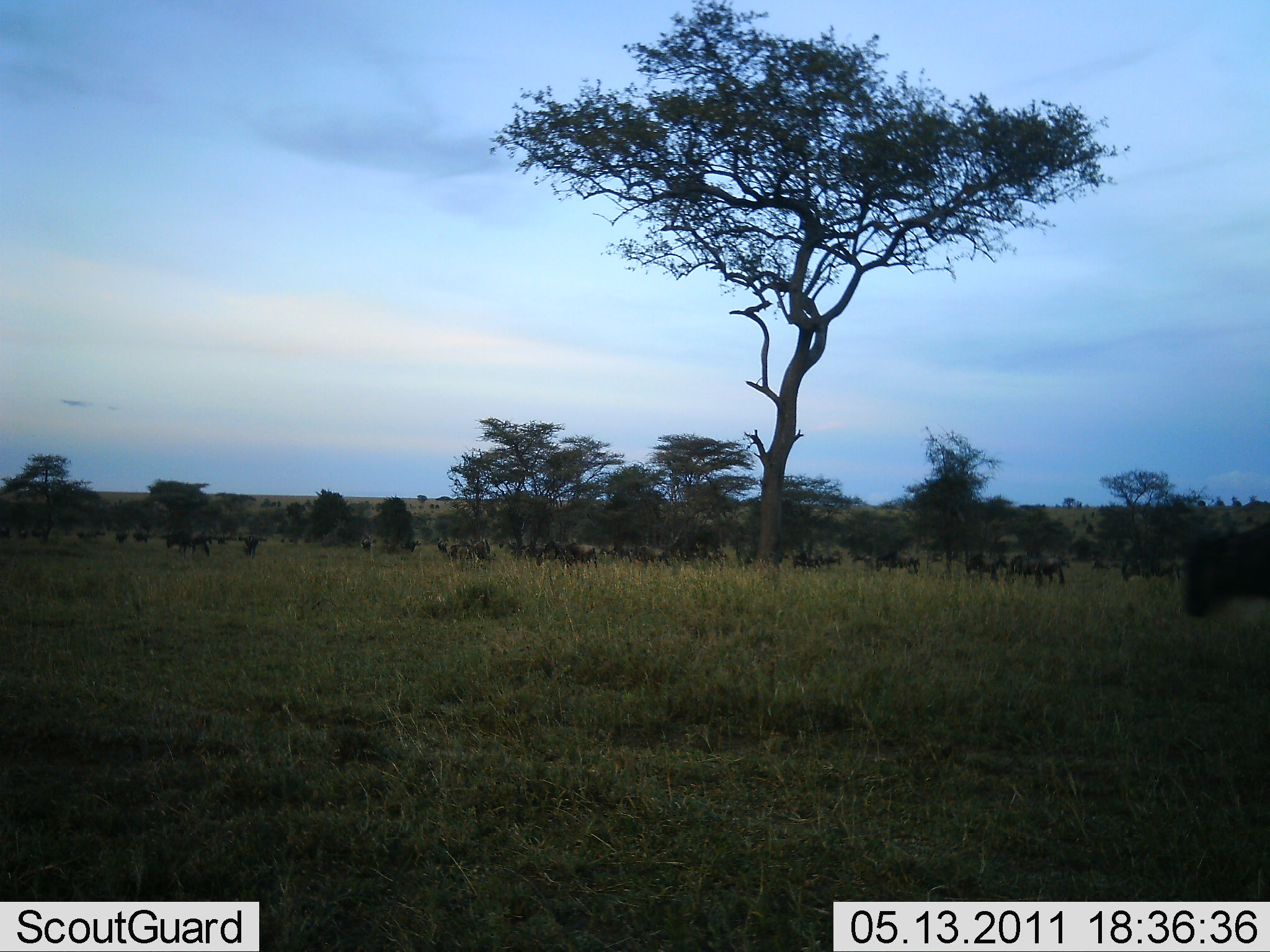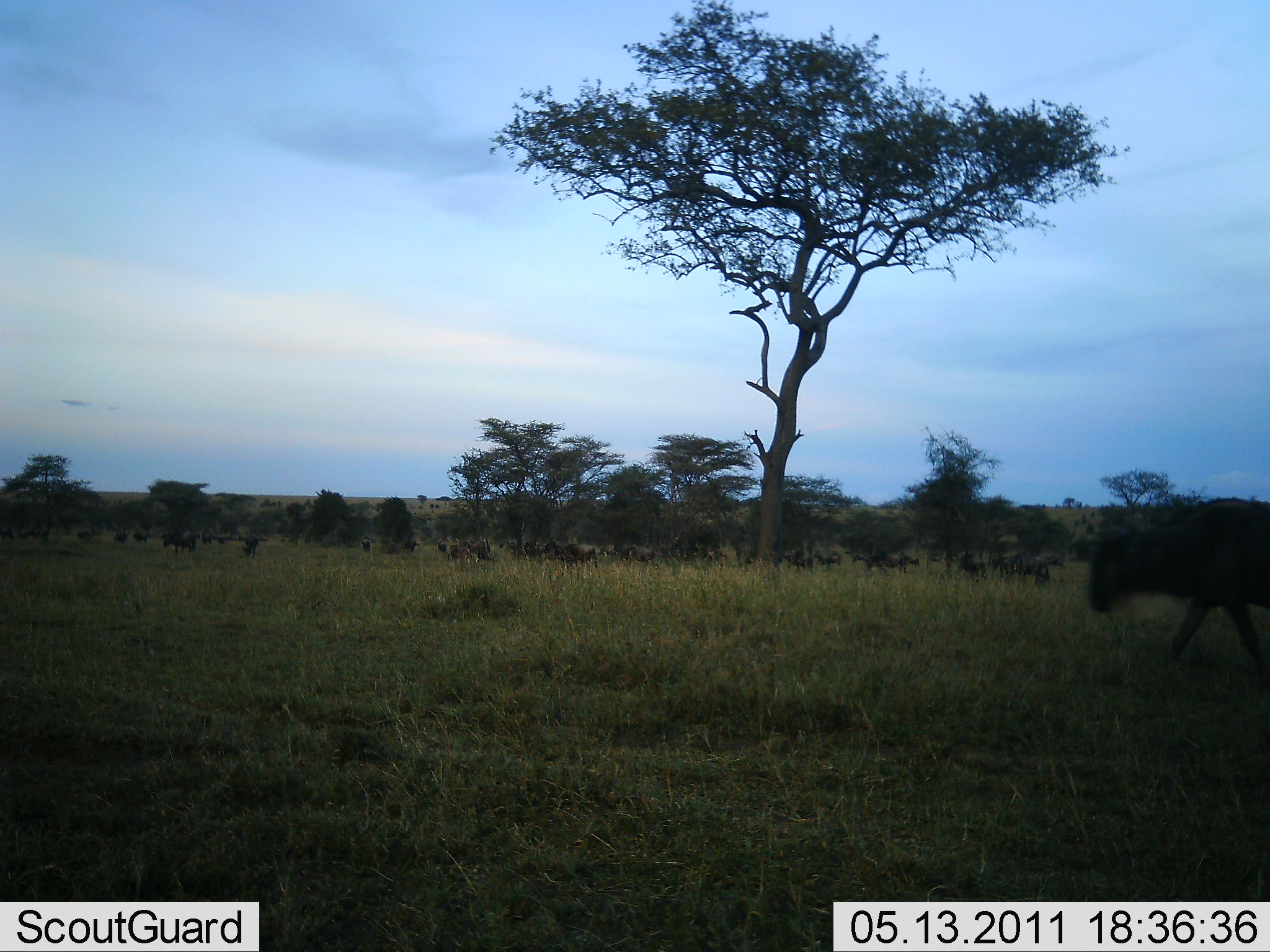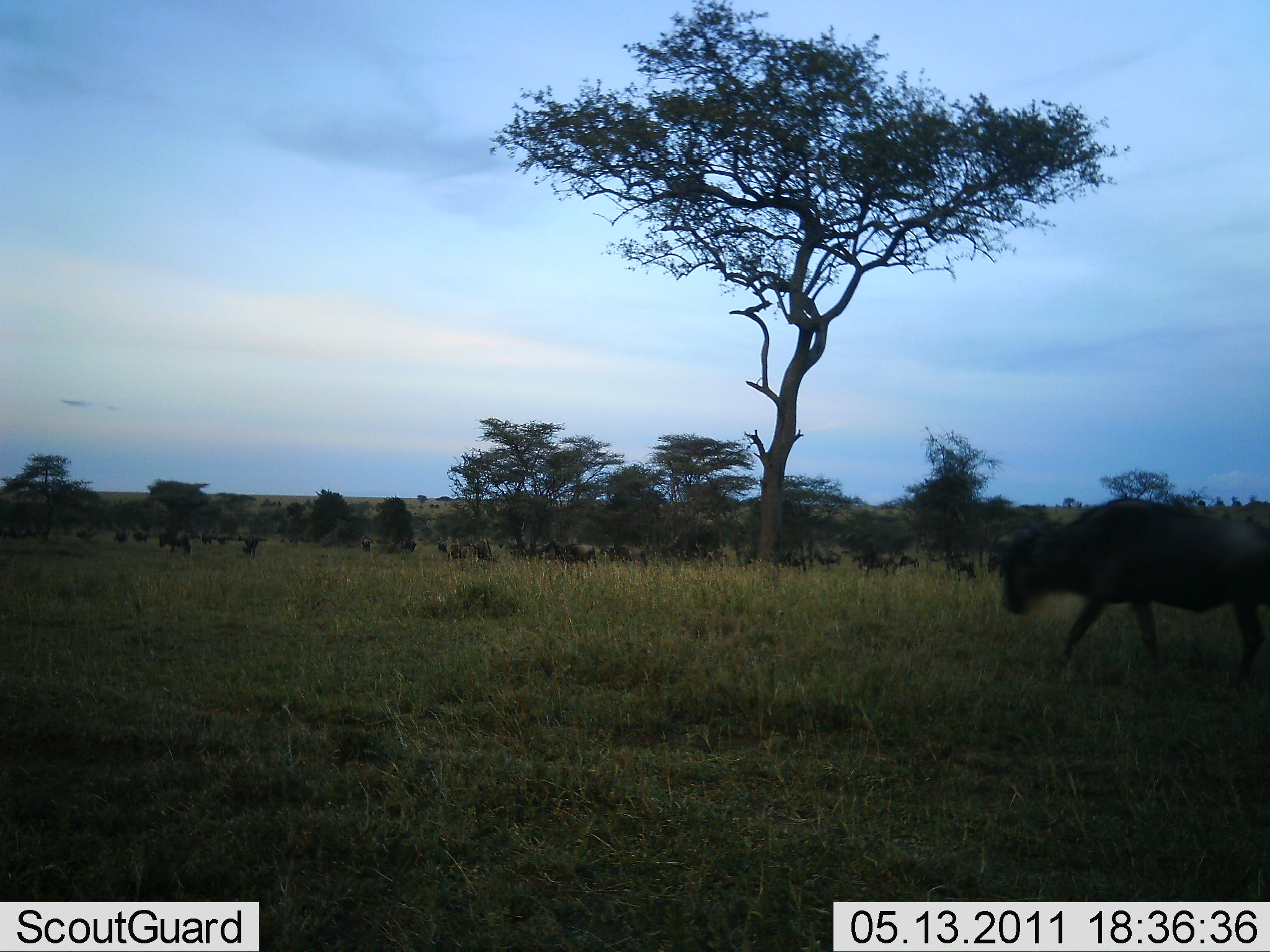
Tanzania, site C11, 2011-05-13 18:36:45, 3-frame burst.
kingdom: Animalia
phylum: Chordata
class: Mammalia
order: Artiodactyla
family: Bovidae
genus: Connochaetes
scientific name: Connochaetes taurinus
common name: blue wildebeest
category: wildebeest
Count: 11-50.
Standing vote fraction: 18%.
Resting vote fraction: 0%.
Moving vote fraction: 73%.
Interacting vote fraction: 18%.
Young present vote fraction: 9%.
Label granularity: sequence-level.